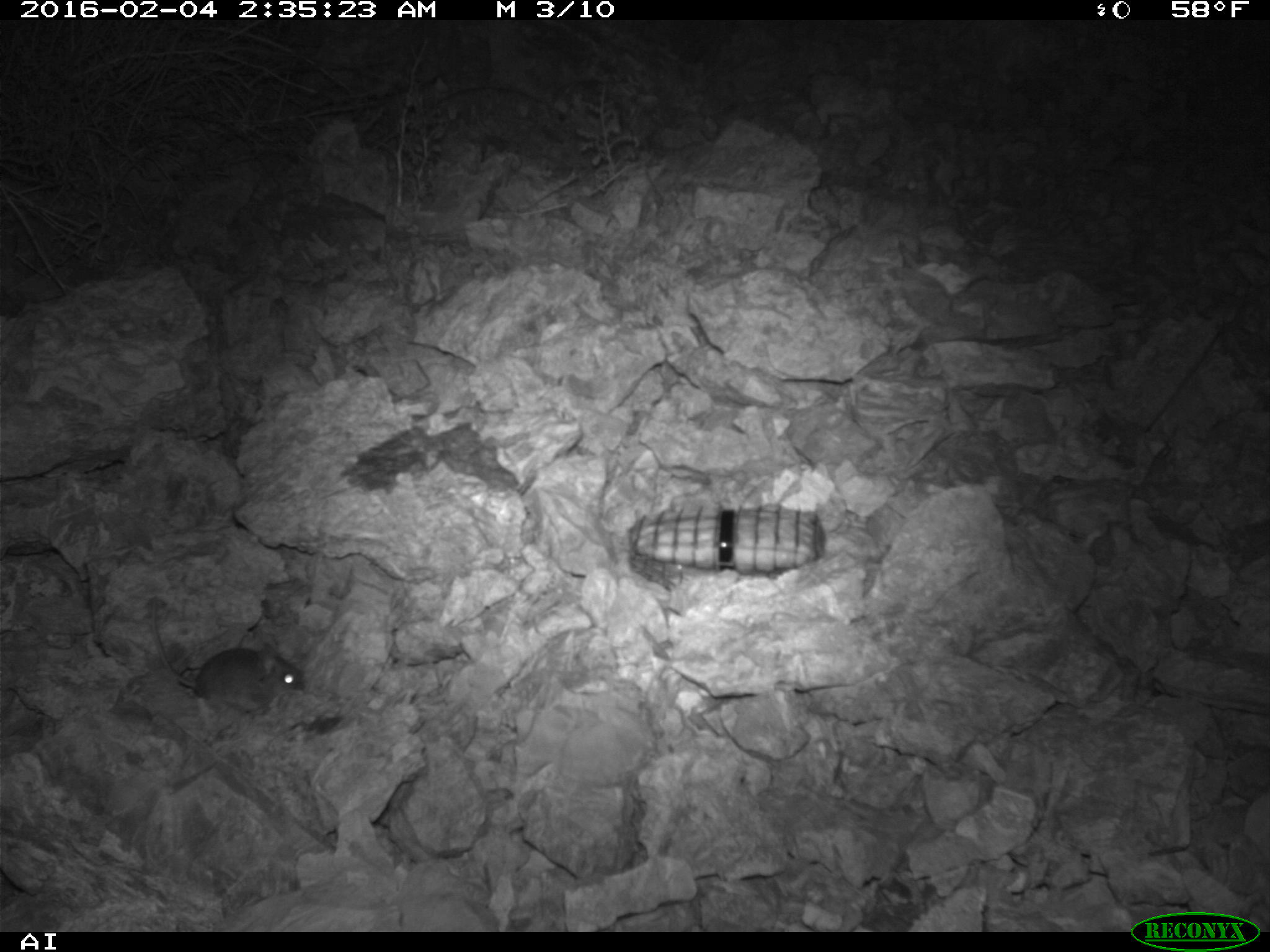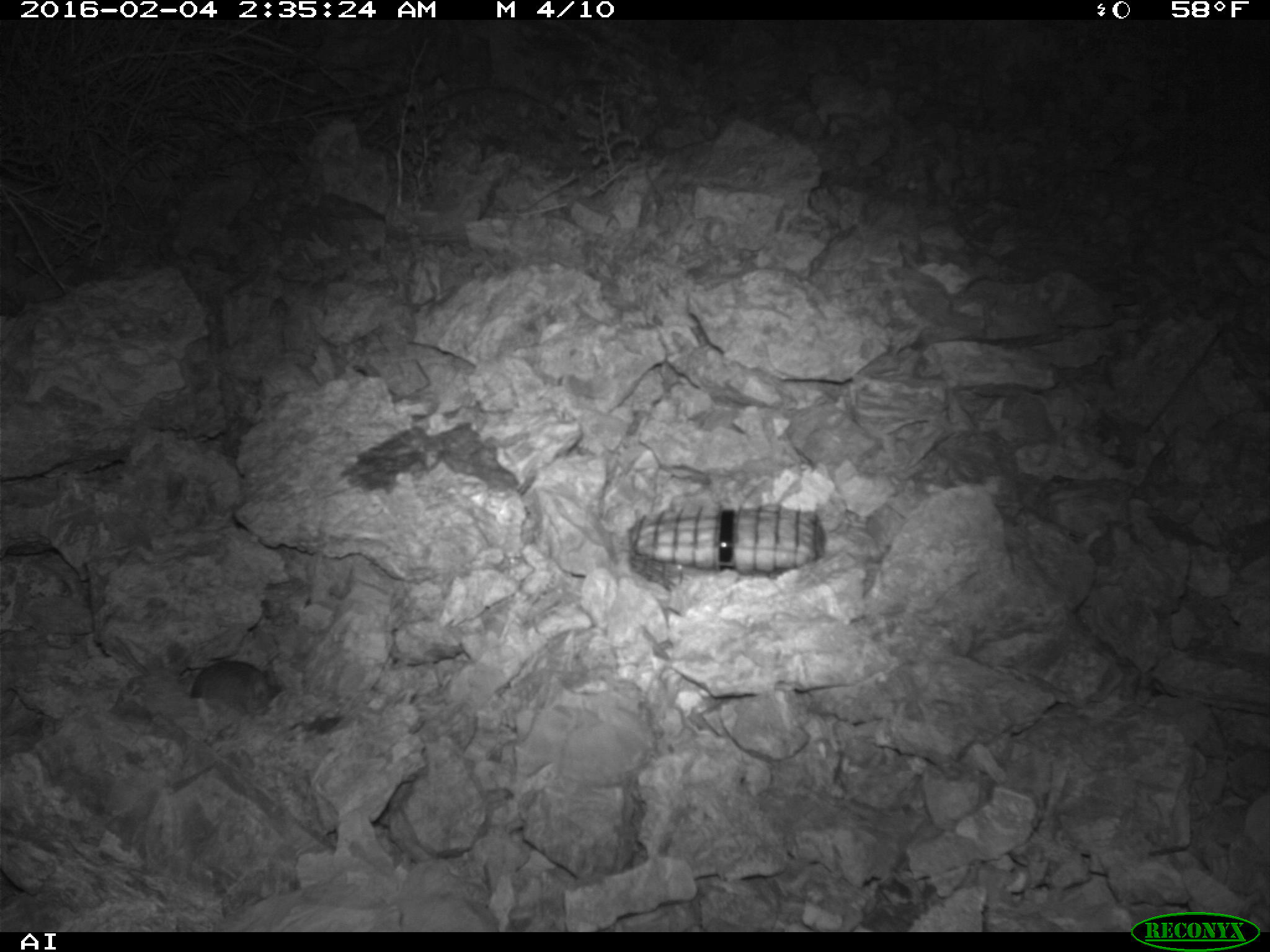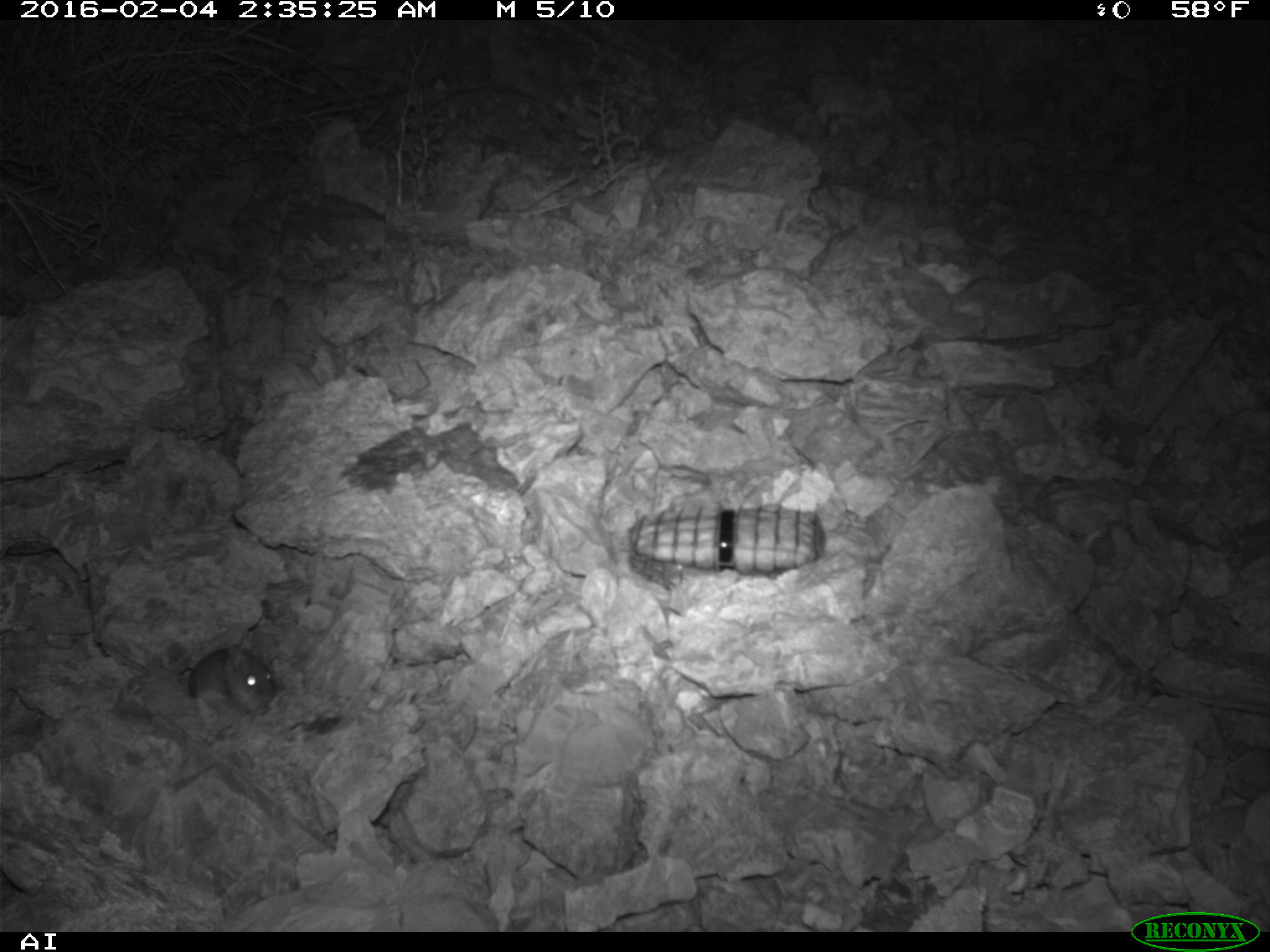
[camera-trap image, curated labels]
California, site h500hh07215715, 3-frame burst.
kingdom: Animalia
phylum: Chordata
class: Mammalia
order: Rodentia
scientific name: Rodentia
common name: rodent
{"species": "rodent (Rodentia)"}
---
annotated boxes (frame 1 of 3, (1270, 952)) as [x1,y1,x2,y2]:
rodent: [151,601,303,714]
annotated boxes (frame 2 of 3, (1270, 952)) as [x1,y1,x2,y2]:
rodent: [189,659,284,712]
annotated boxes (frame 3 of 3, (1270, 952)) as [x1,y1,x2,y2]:
rodent: [107,643,271,720]